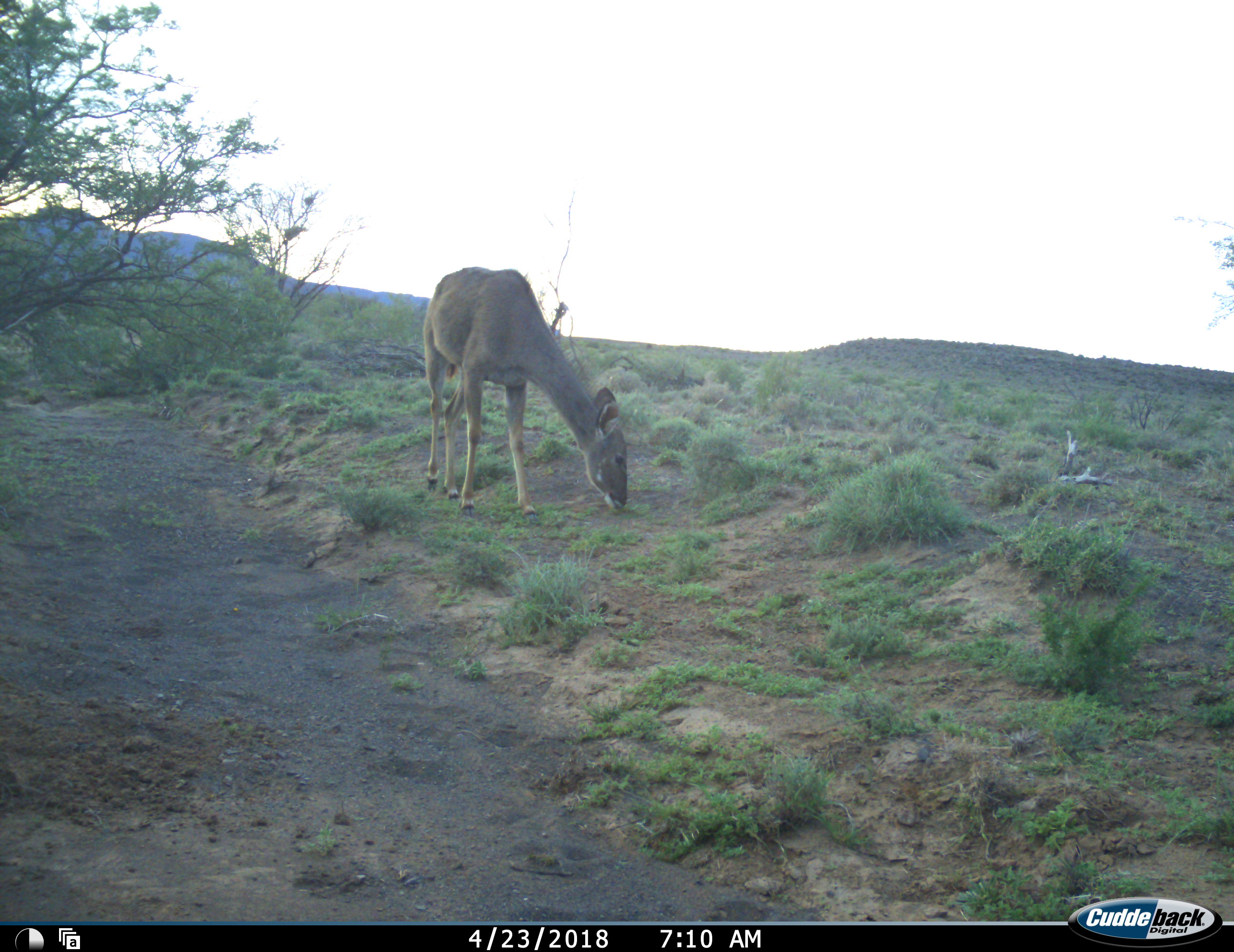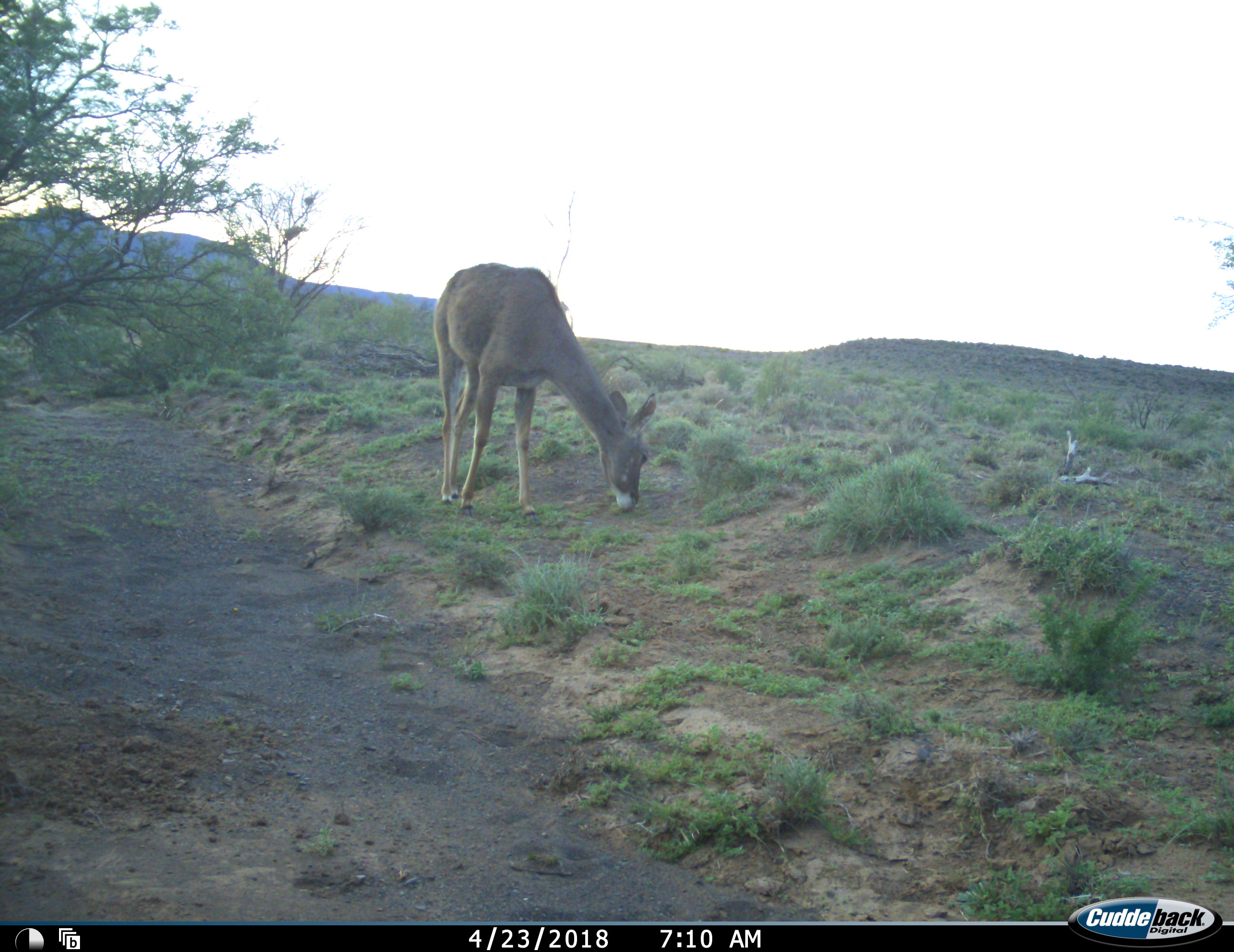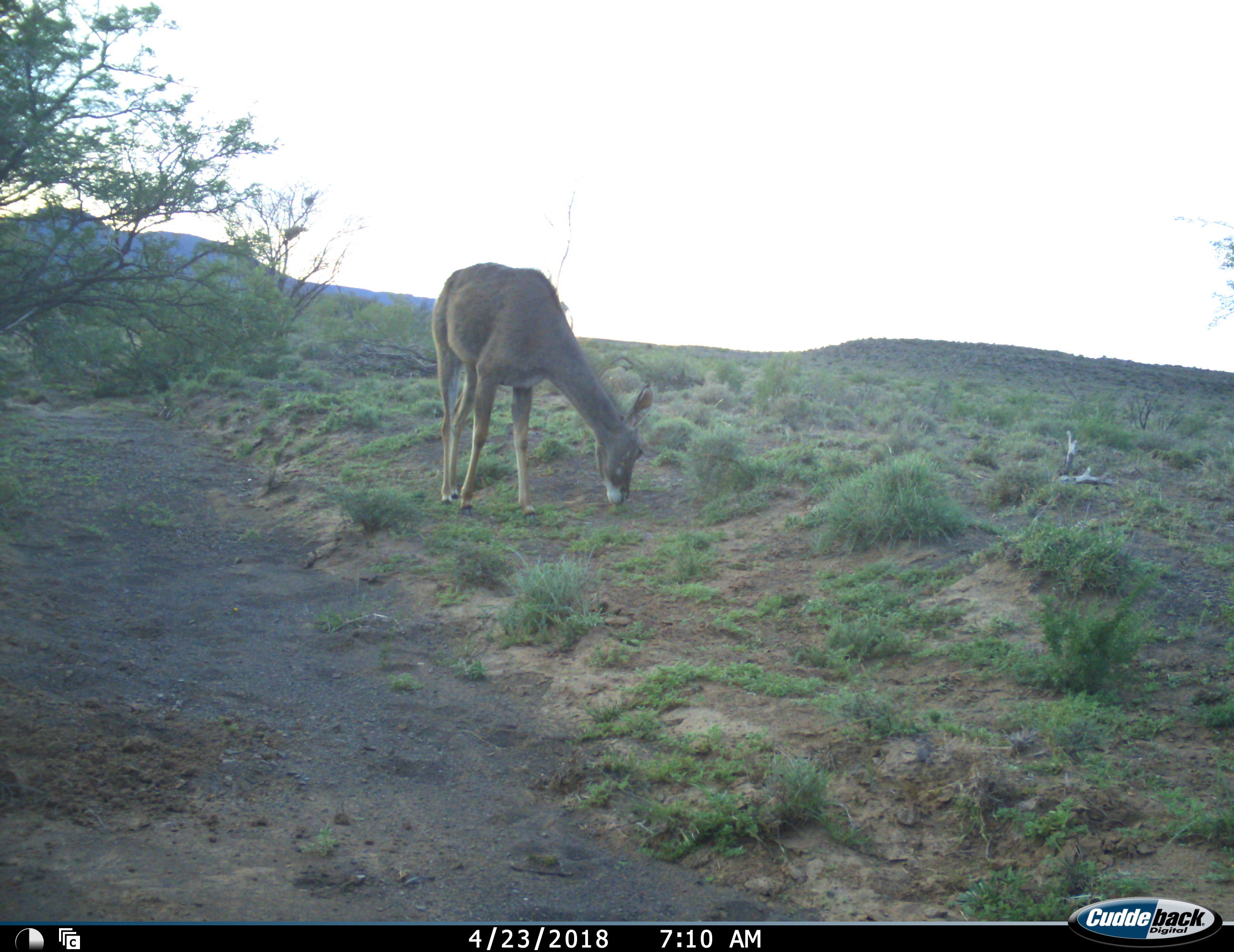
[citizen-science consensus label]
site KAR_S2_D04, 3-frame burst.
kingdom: Animalia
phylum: Chordata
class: Mammalia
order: Artiodactyla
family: Bovidae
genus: Tragelaphus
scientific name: Tragelaphus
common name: kudu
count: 1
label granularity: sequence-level